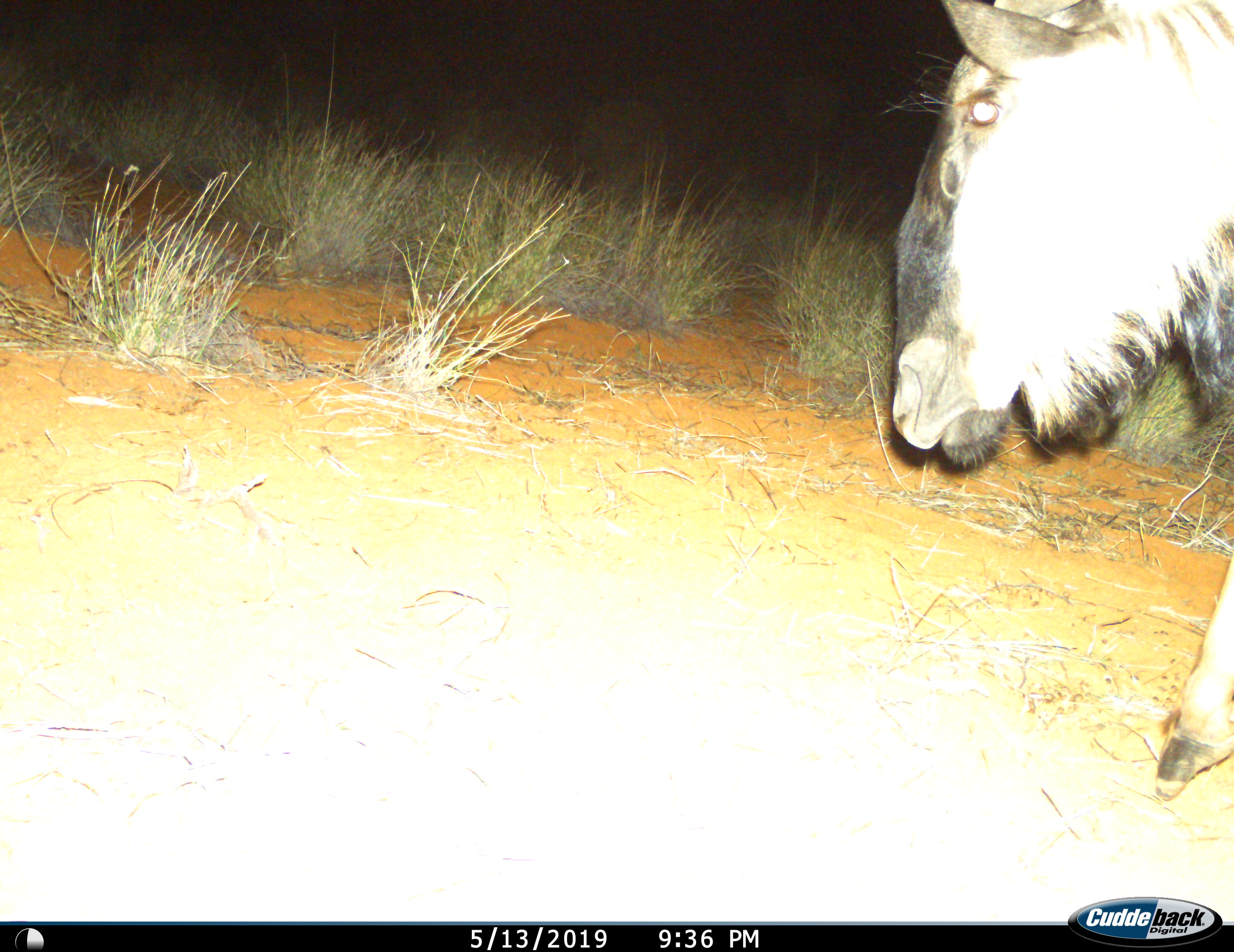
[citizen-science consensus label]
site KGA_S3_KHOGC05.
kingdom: Animalia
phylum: Chordata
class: Mammalia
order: Artiodactyla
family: Bovidae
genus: Connochaetes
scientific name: Connochaetes taurinus taurinus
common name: blue wildebeest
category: wildebeestblue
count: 1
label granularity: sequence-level